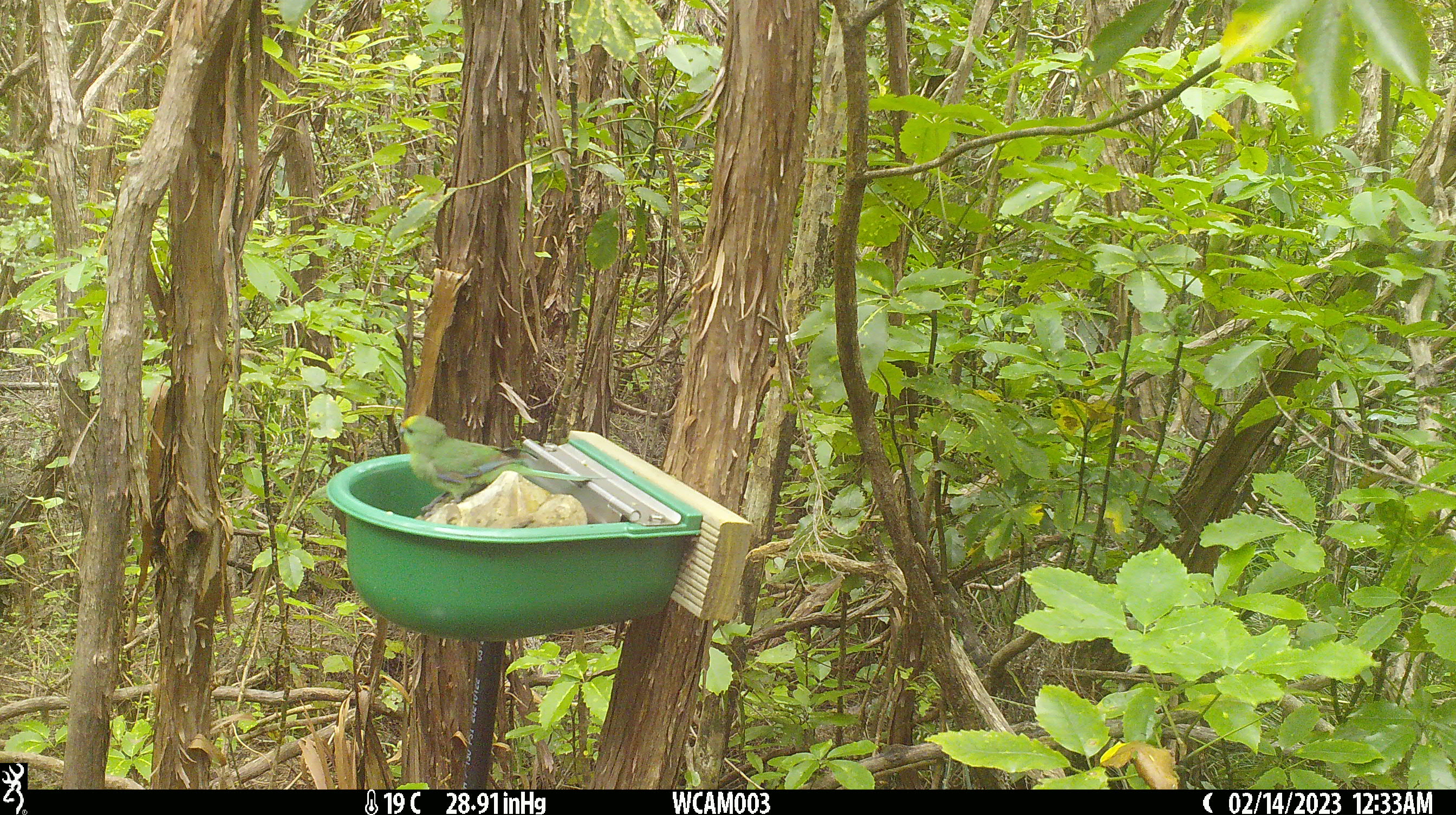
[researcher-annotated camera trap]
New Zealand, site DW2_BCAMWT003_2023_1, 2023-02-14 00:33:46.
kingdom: Animalia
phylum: Chordata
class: Aves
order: Psittaciformes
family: Psittaculidae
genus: Cyanoramphus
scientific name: Cyanoramphus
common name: parakeet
Parakeet (Cyanoramphus).